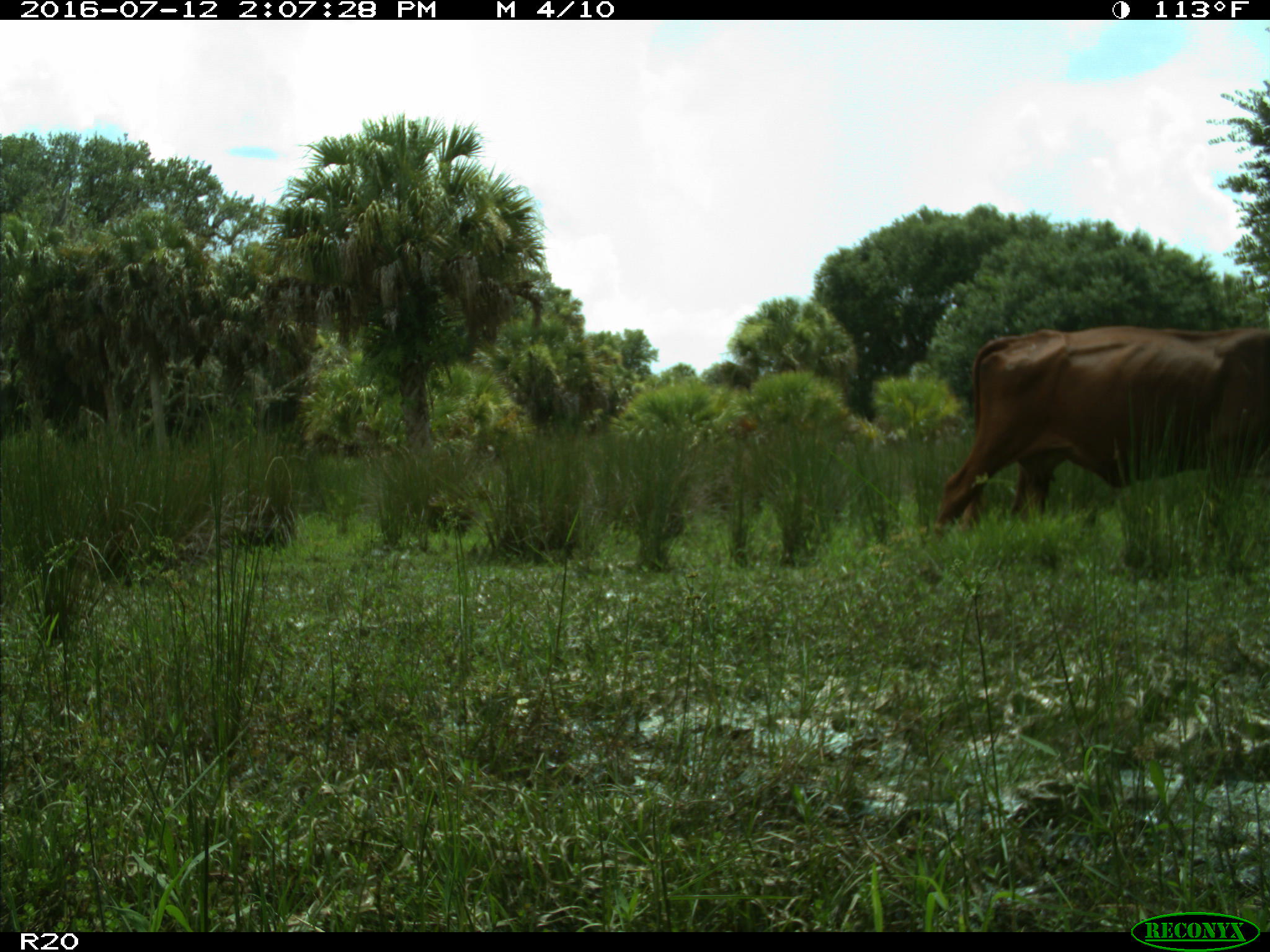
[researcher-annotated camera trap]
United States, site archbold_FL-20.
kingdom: Animalia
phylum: Chordata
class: Mammalia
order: Artiodactyla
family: Bovidae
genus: Bos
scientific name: Bos taurus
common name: domestic cow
Bos taurus (domestic cow).